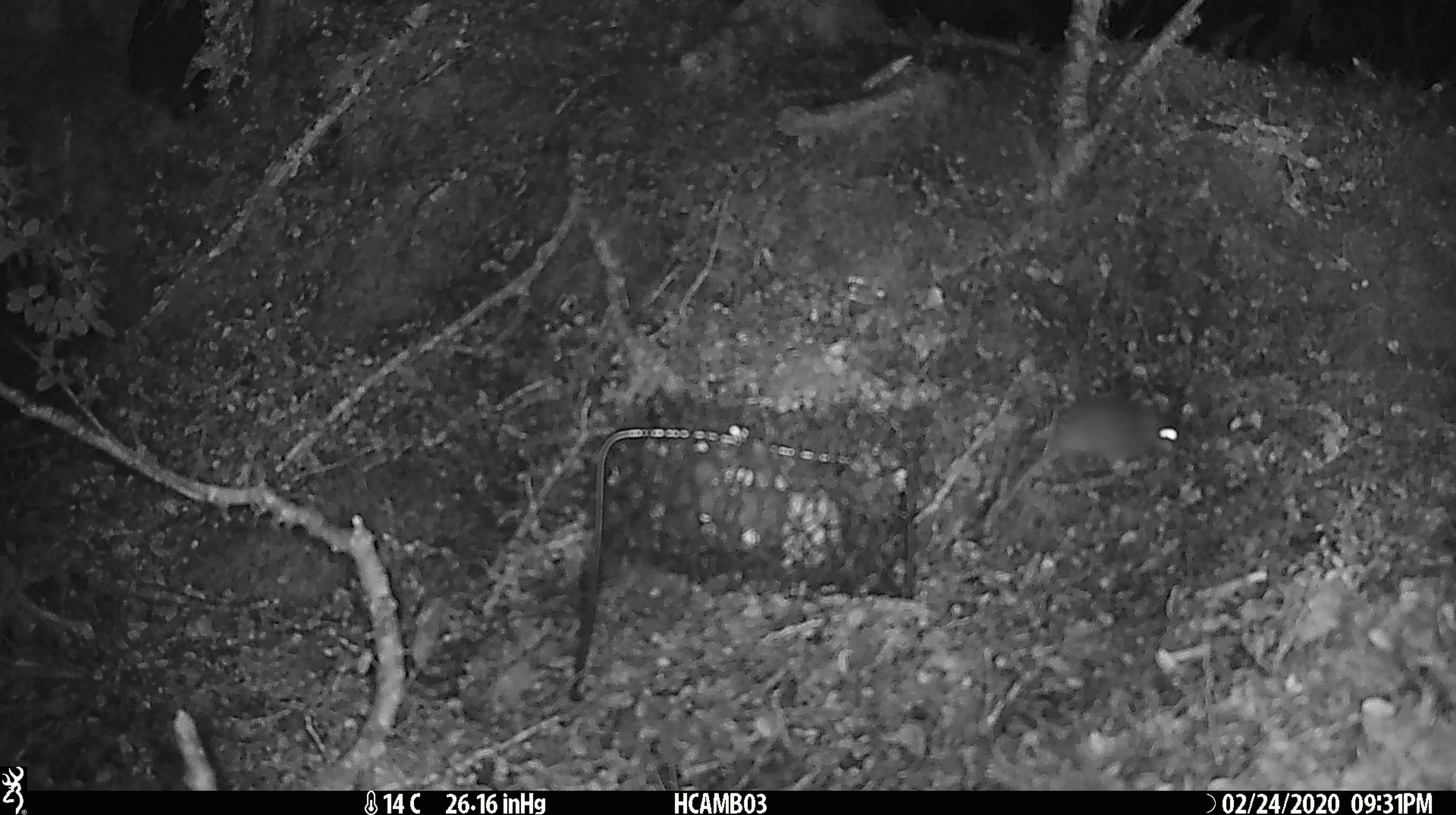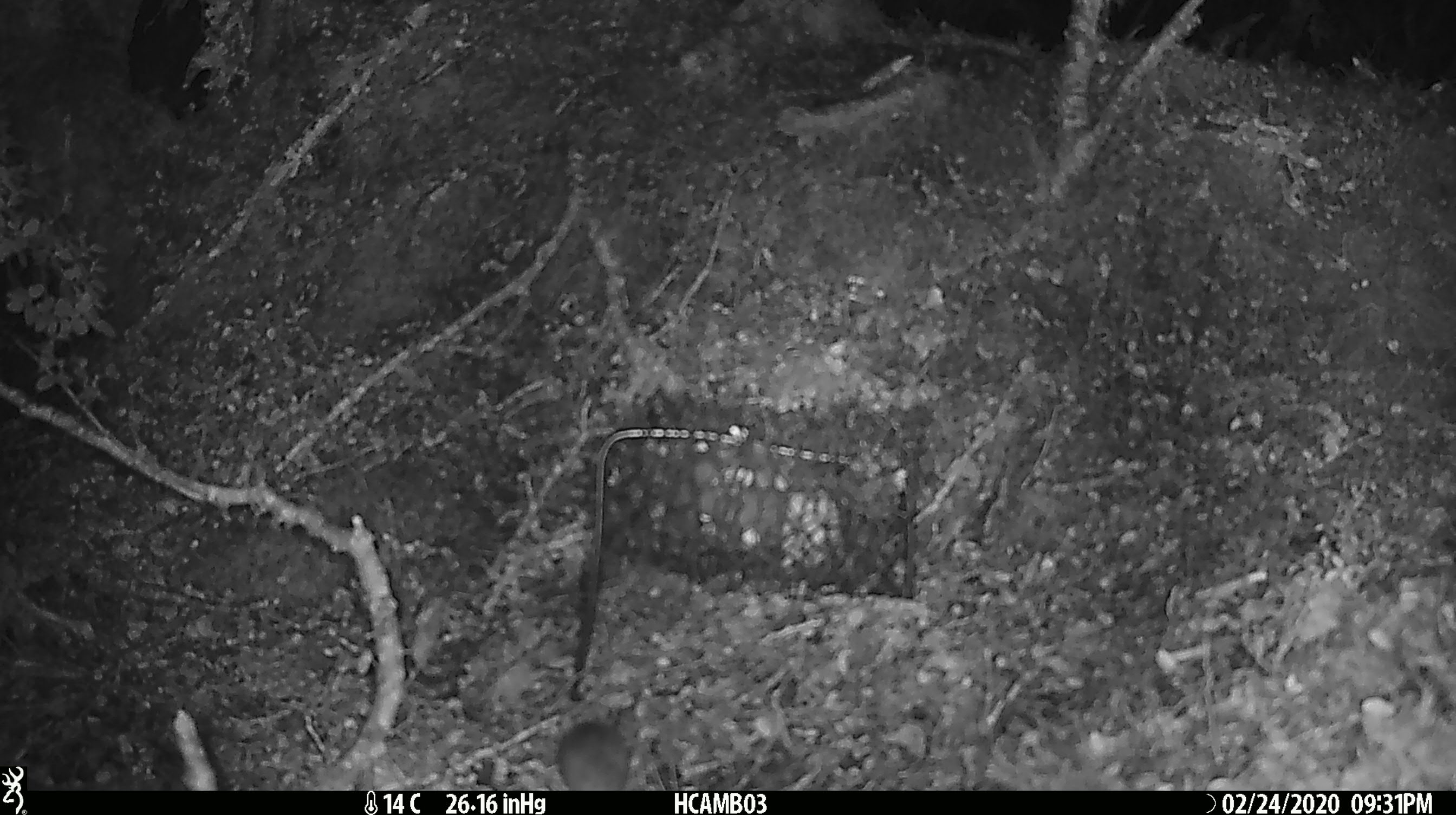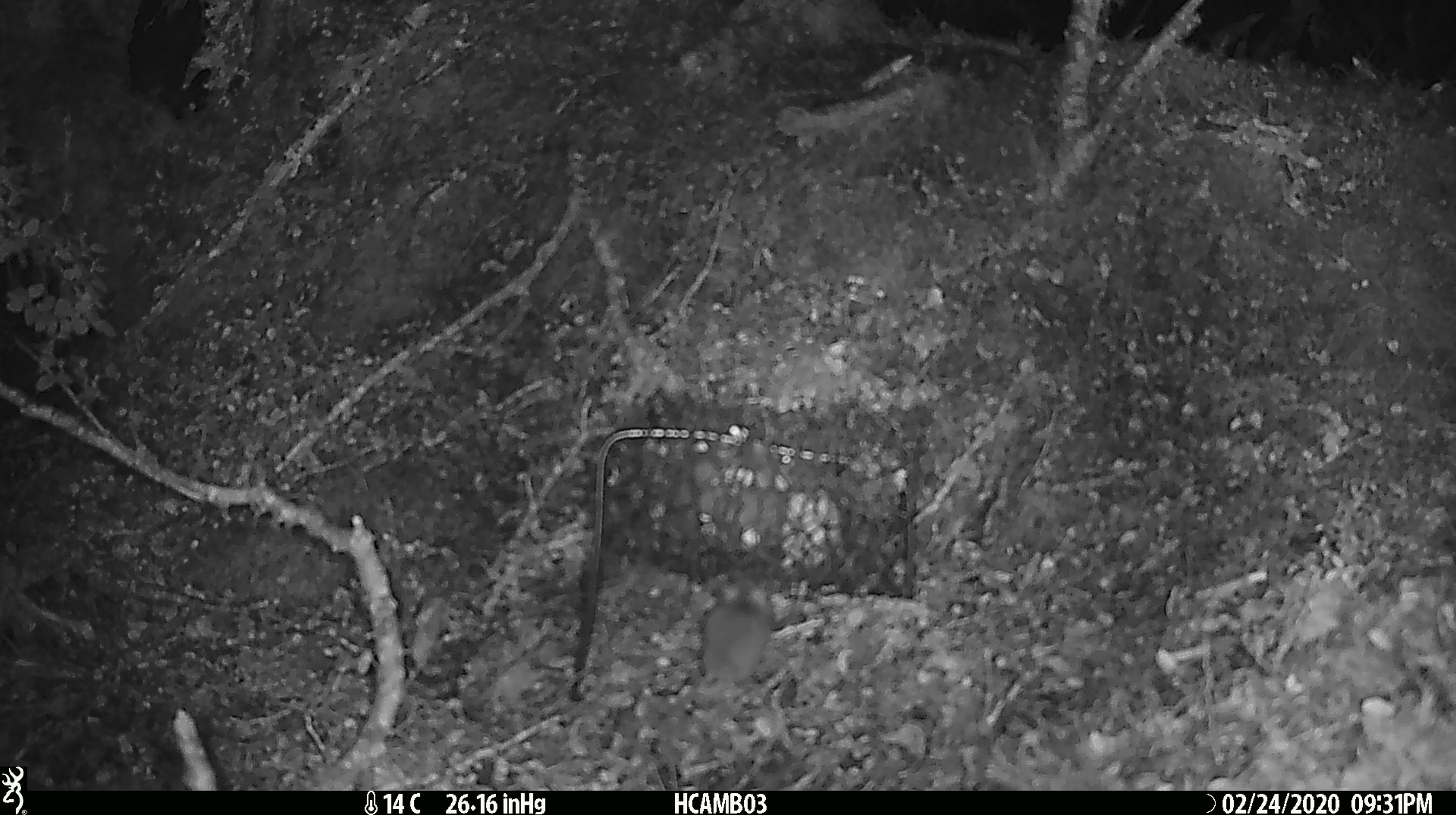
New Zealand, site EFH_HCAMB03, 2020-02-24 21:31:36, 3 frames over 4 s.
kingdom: Animalia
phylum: Chordata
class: Mammalia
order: Rodentia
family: Muridae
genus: Mus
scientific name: Mus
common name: mouse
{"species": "mouse (Mus)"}